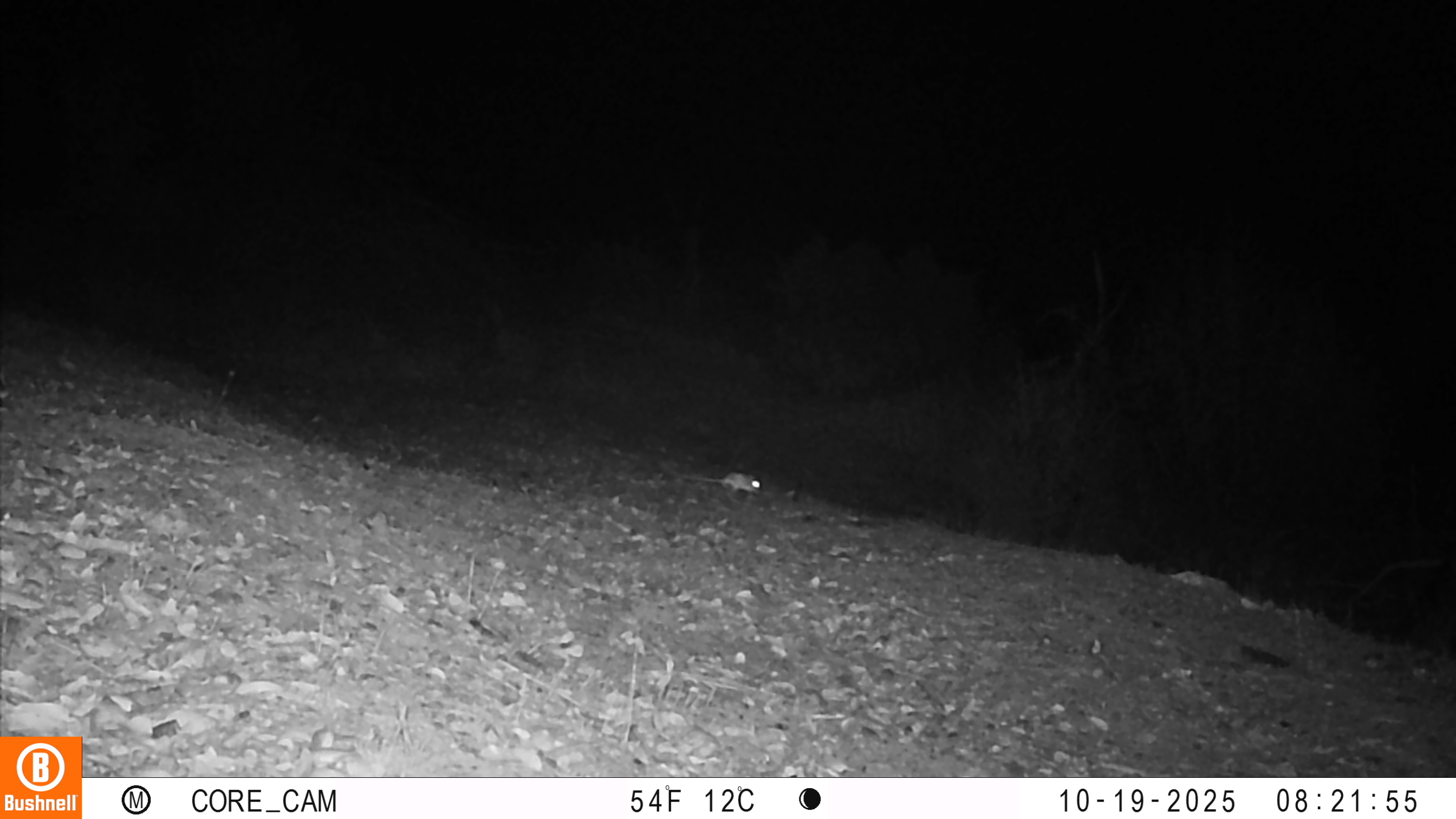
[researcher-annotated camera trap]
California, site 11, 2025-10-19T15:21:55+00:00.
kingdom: Animalia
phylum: Chordata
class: Mammalia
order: Rodentia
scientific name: Rodentia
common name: mouse or rat